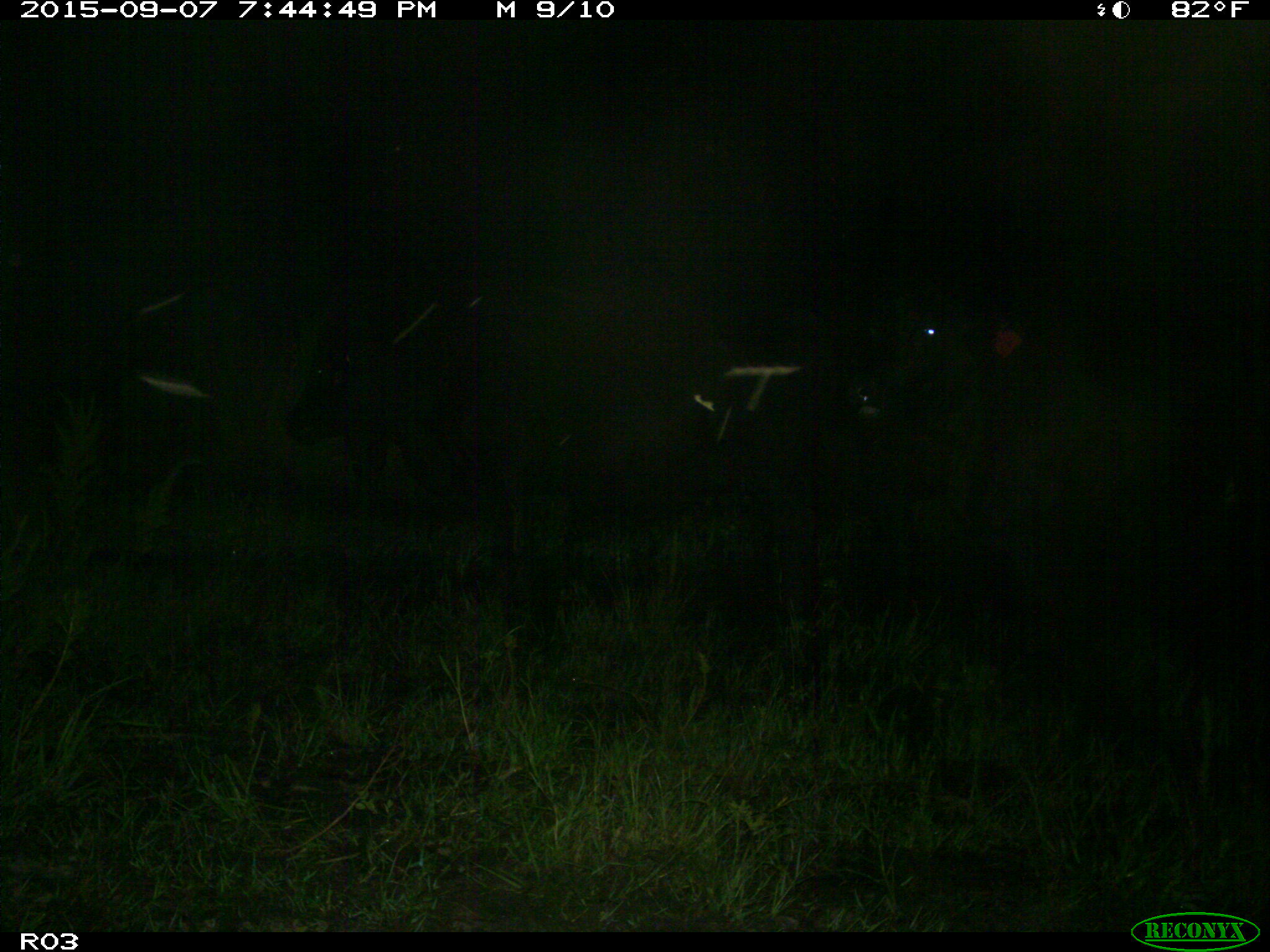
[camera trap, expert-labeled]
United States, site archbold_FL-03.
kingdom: Animalia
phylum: Chordata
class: Mammalia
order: Artiodactyla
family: Bovidae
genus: Bos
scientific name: Bos taurus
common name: domestic cow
Bos taurus (domestic cow).